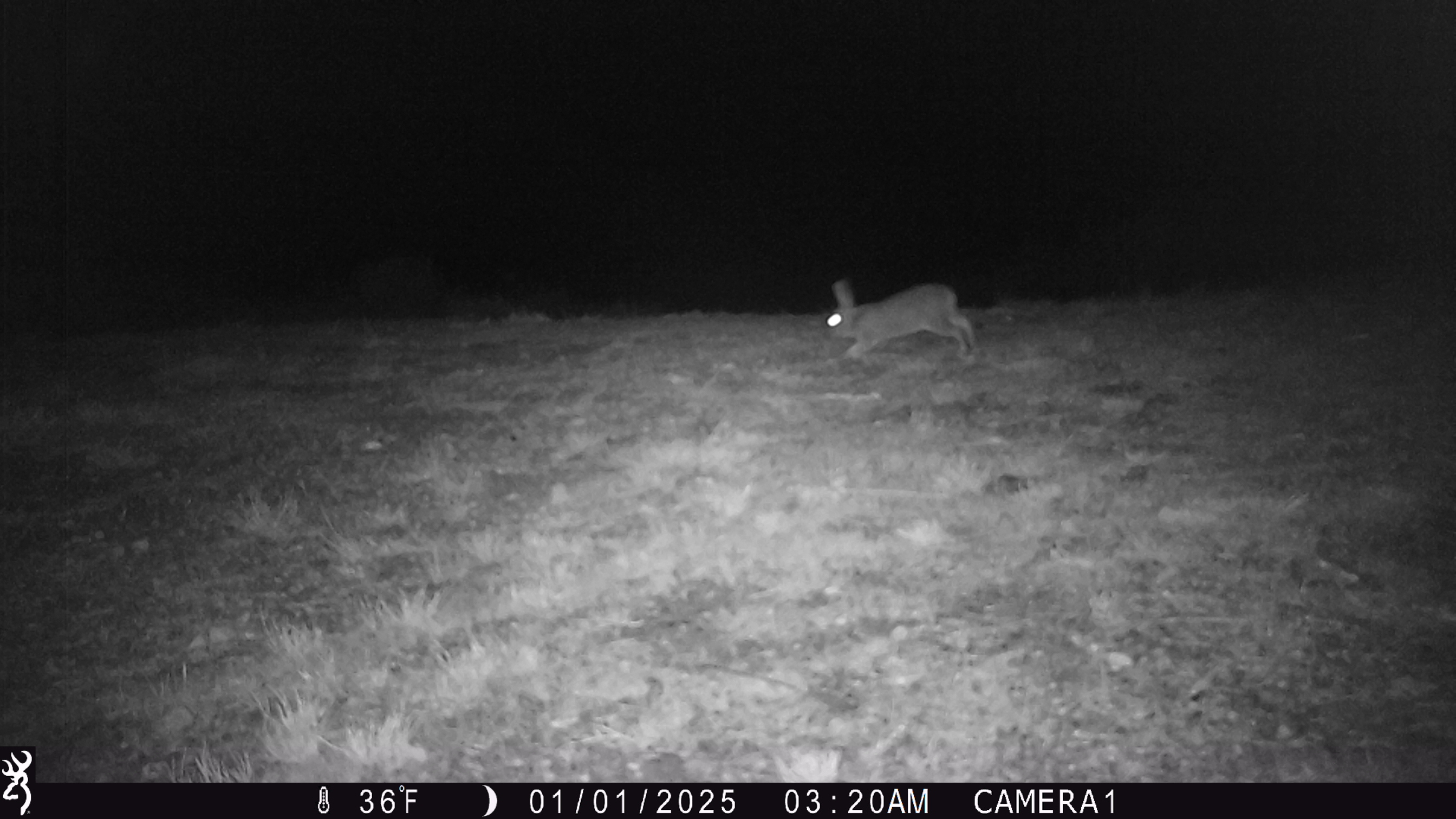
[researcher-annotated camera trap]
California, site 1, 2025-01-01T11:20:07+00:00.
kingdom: Animalia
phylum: Chordata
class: Mammalia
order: Lagomorpha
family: Leporidae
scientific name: Leporidae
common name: rabbit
Rabbit (Leporidae).